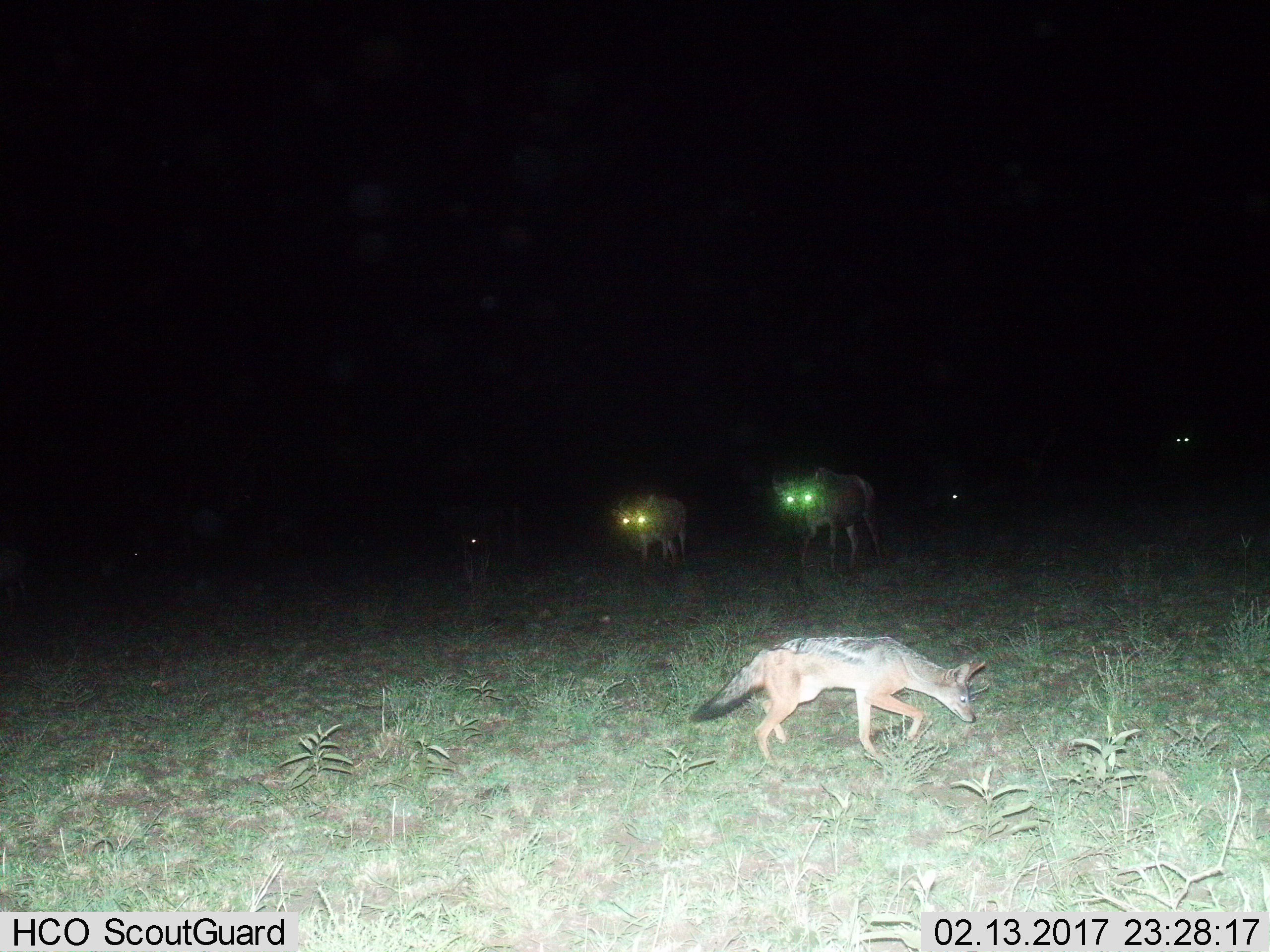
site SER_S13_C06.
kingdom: Animalia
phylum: Chordata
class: Mammalia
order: Carnivora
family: Canidae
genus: Lupulella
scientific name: Lupulella mesomelas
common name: black-backed jackal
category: jackalblackbacked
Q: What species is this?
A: Jackalblackbacked (black-backed jackal) (Lupulella mesomelas).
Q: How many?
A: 1.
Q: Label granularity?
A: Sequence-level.